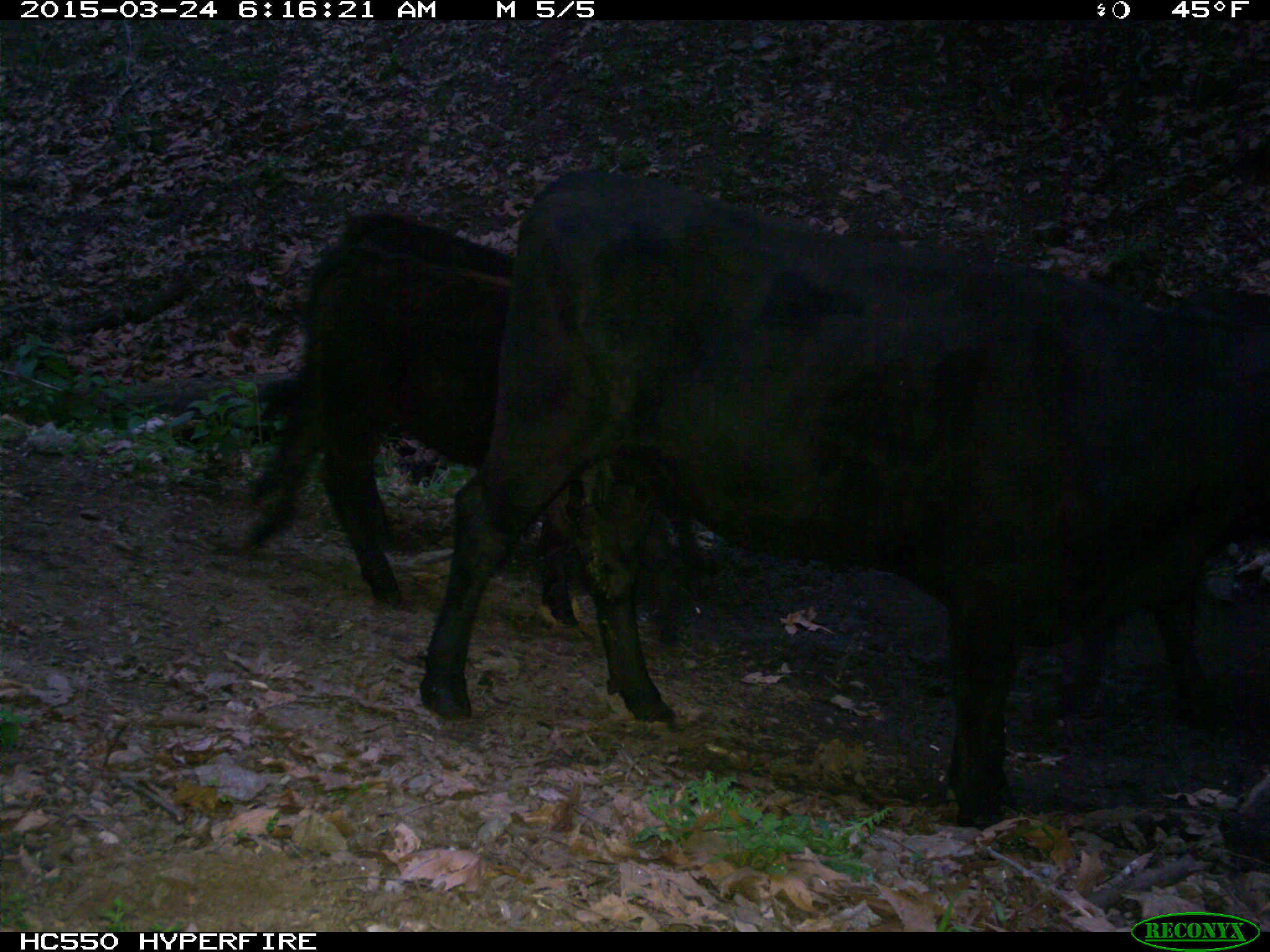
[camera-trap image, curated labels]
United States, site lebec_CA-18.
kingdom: Animalia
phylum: Chordata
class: Mammalia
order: Artiodactyla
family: Bovidae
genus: Bos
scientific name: Bos taurus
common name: domestic cow